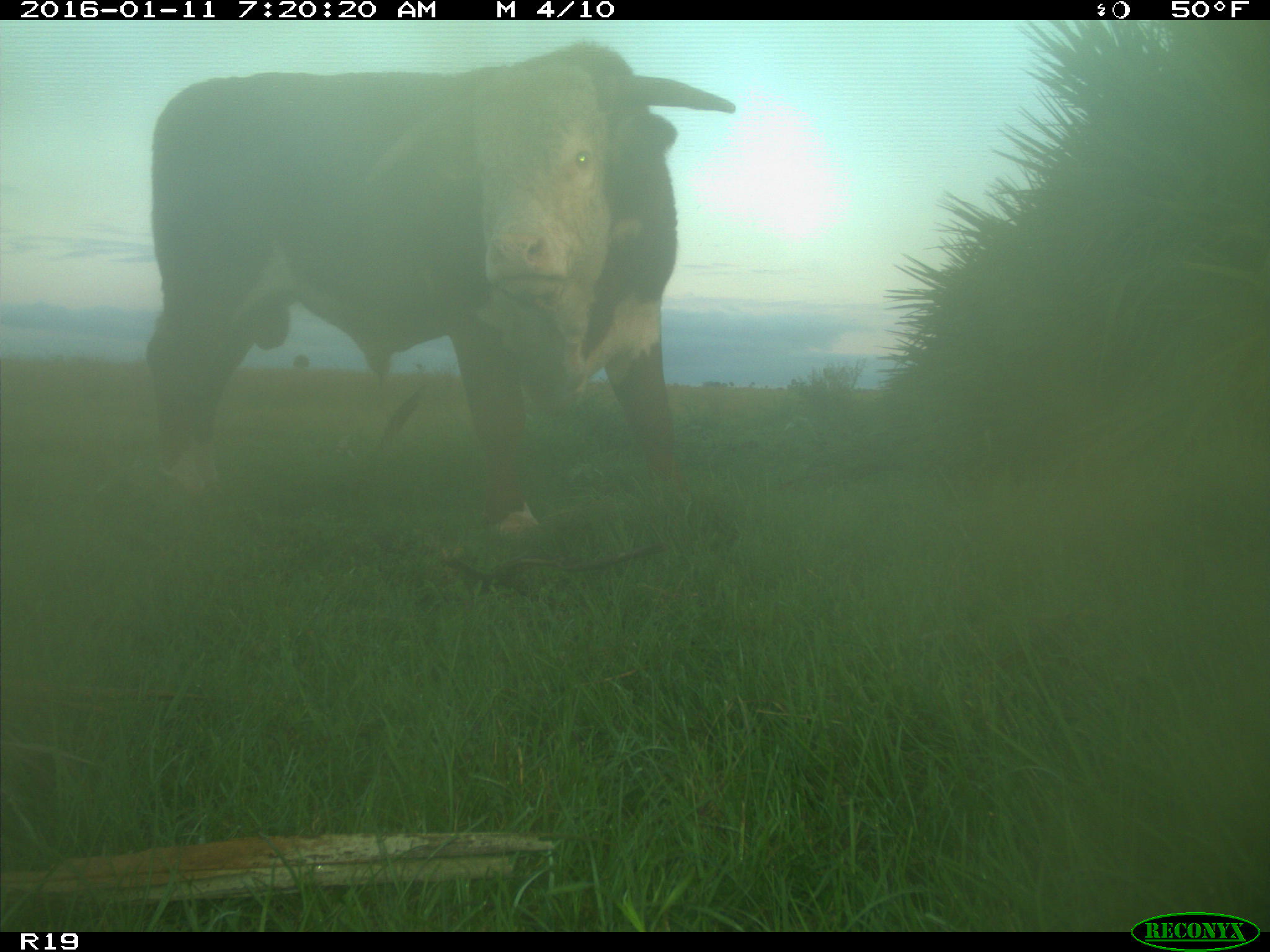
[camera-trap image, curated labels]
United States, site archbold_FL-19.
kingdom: Animalia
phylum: Chordata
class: Mammalia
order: Artiodactyla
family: Bovidae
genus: Bos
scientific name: Bos taurus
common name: domestic cow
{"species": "Bos taurus (domestic cow)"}